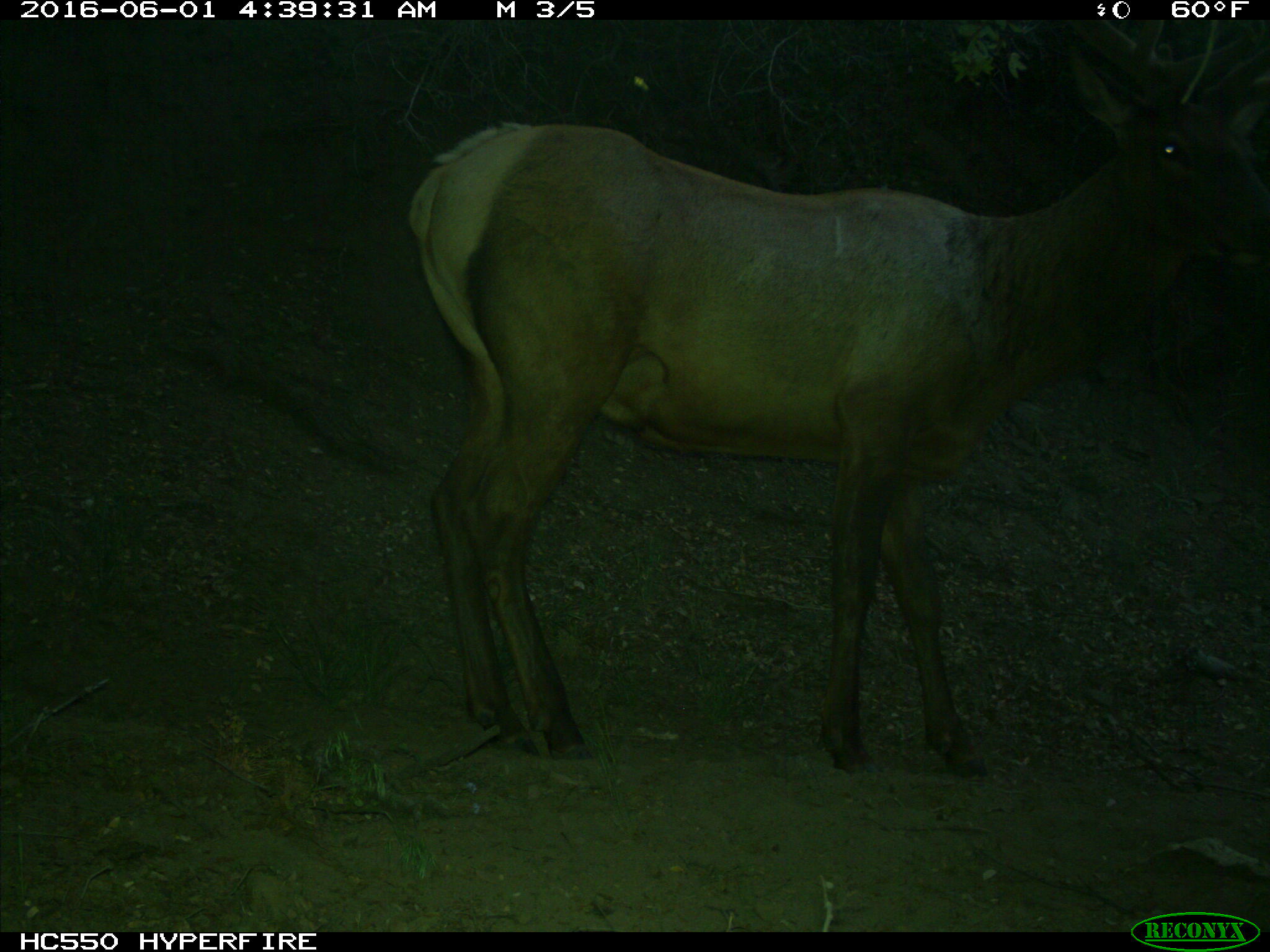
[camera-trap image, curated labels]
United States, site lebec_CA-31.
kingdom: Animalia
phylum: Chordata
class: Mammalia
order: Artiodactyla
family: Cervidae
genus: Cervus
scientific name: Cervus canadensis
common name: elk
Cervus canadensis (elk).